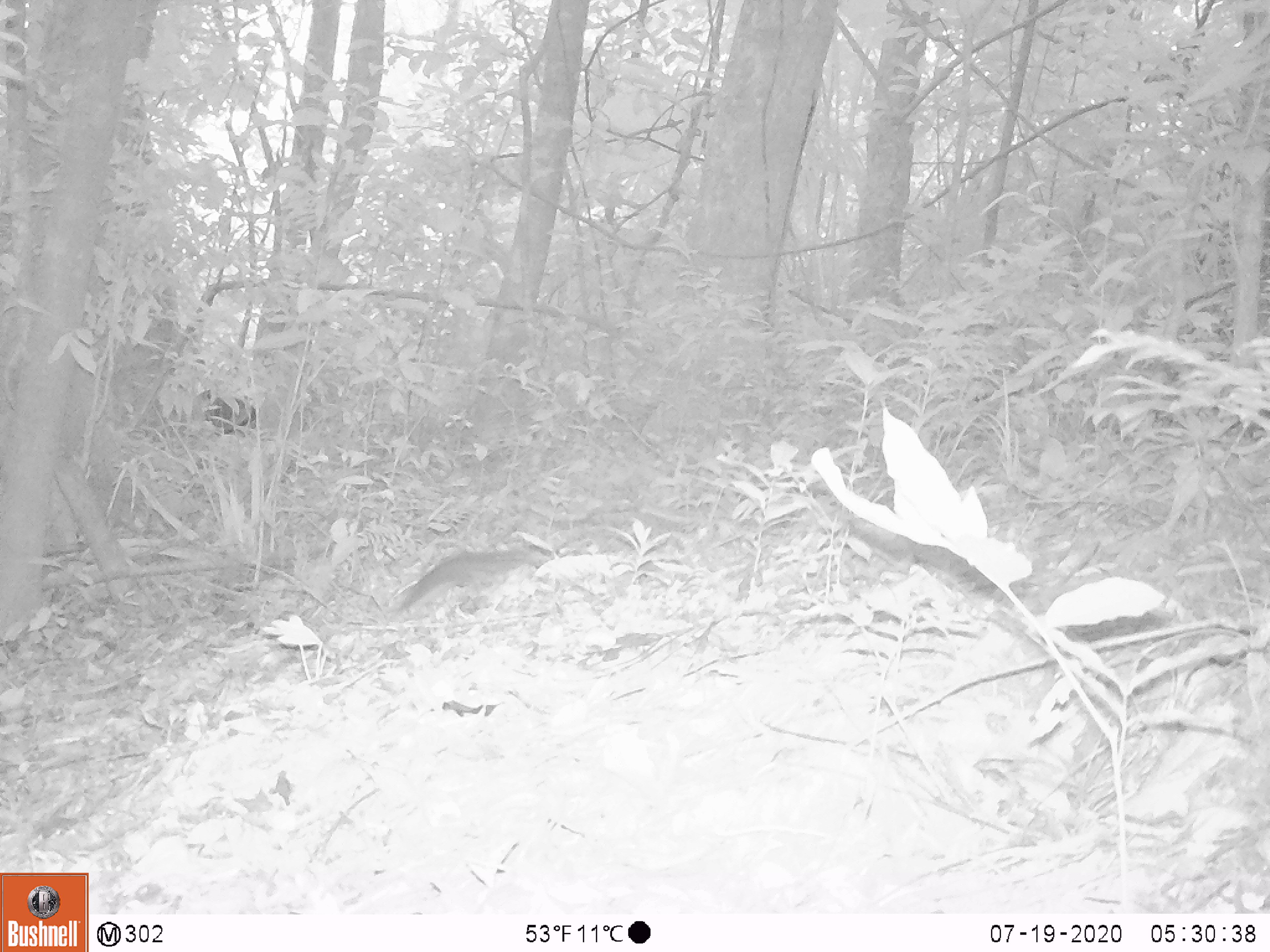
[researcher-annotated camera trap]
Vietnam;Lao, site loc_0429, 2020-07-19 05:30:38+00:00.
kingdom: Animalia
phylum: Chordata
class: Mammalia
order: Artiodactyla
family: Cervidae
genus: Muntiacus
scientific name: Muntiacus rooseveltorum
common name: roosevelt's muntjac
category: roosevelts muntjac group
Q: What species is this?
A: Roosevelts muntjac group (roosevelt's muntjac) (Muntiacus rooseveltorum).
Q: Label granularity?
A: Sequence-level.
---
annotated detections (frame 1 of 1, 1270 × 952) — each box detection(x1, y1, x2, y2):
roosevelts muntjac group: detection(395, 548, 550, 616)